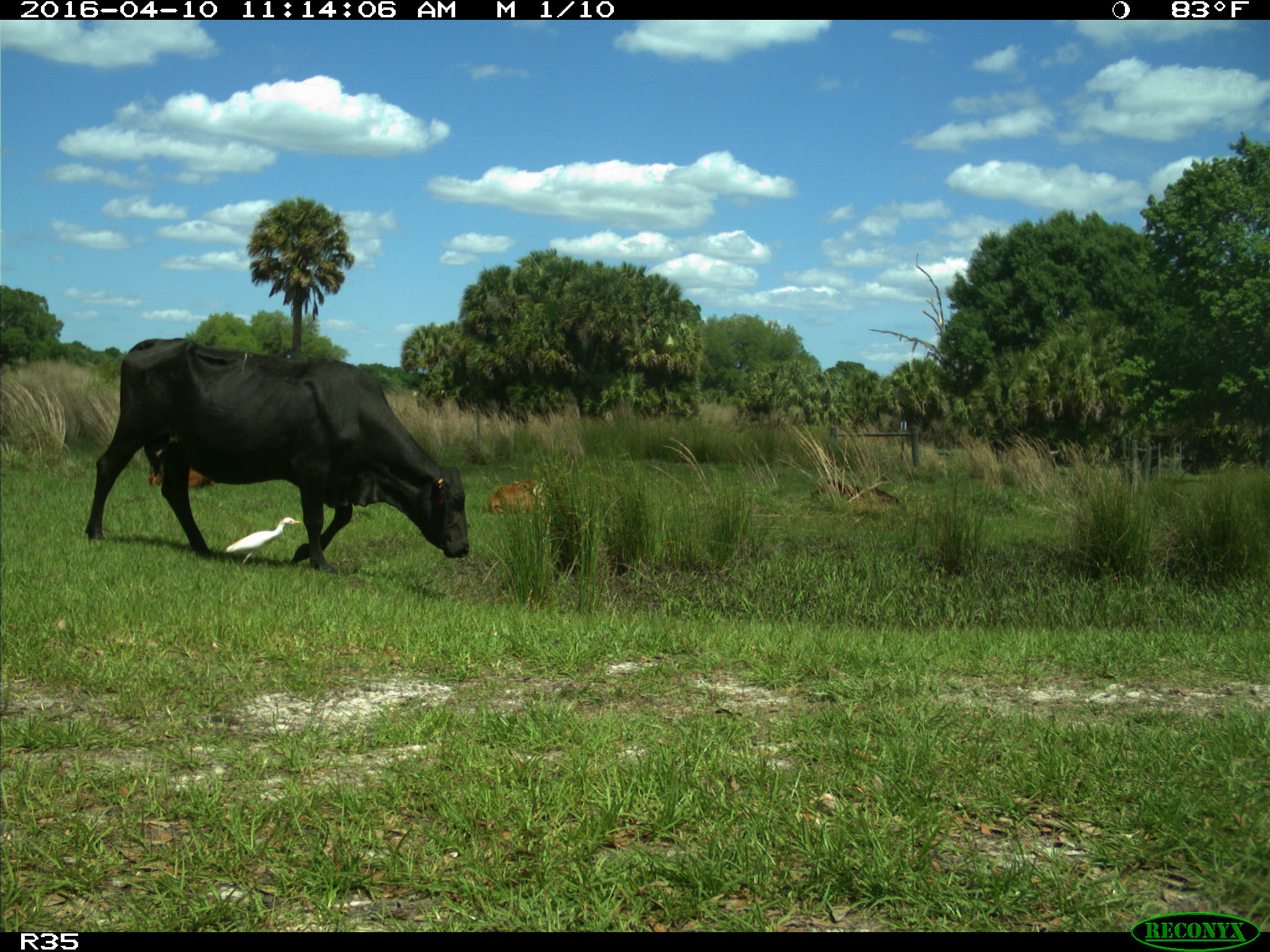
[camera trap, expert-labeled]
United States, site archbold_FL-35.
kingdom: Animalia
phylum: Chordata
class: Mammalia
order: Artiodactyla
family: Bovidae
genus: Bos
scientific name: Bos taurus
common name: domestic cow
Bos taurus (domestic cow).